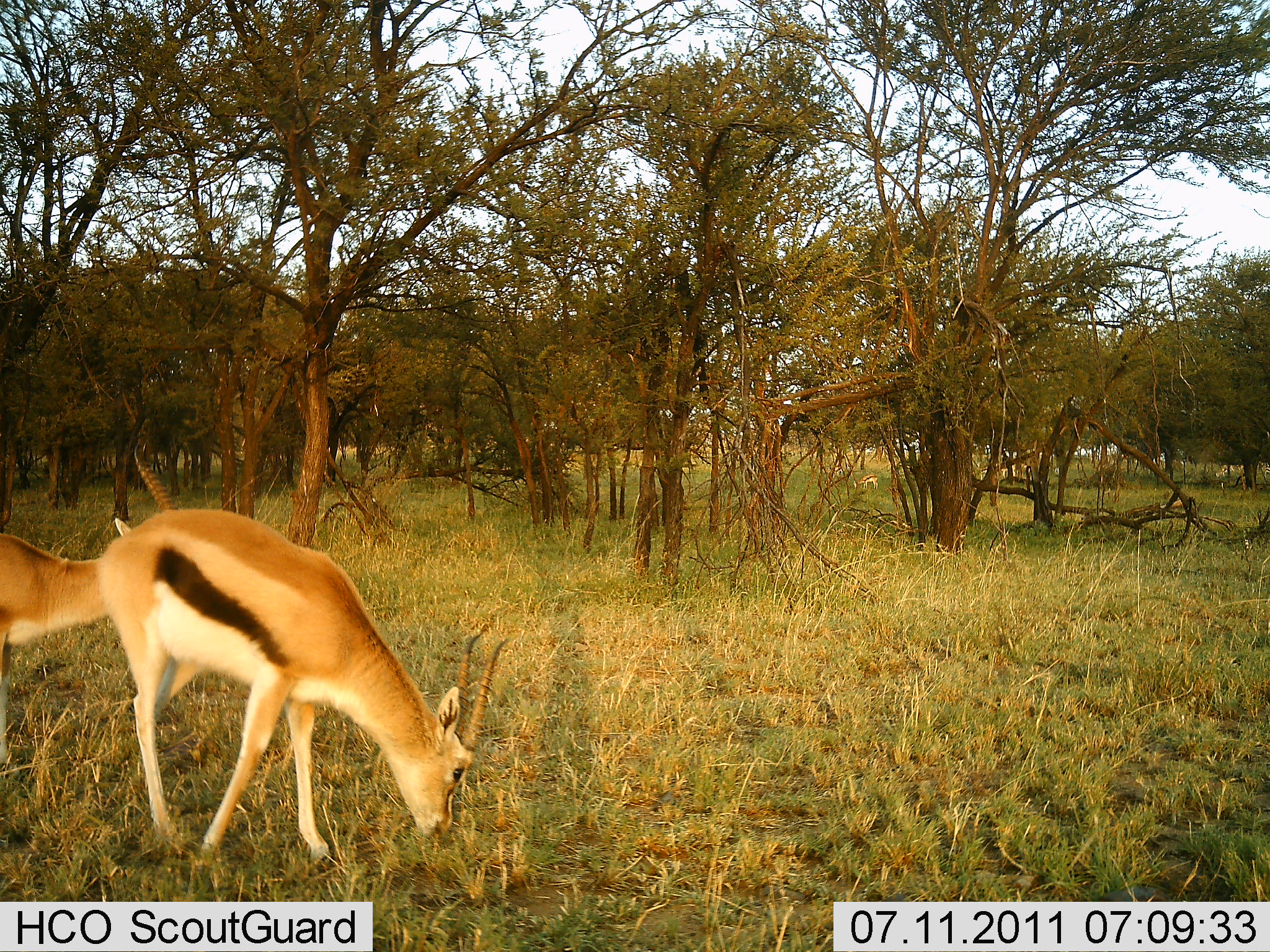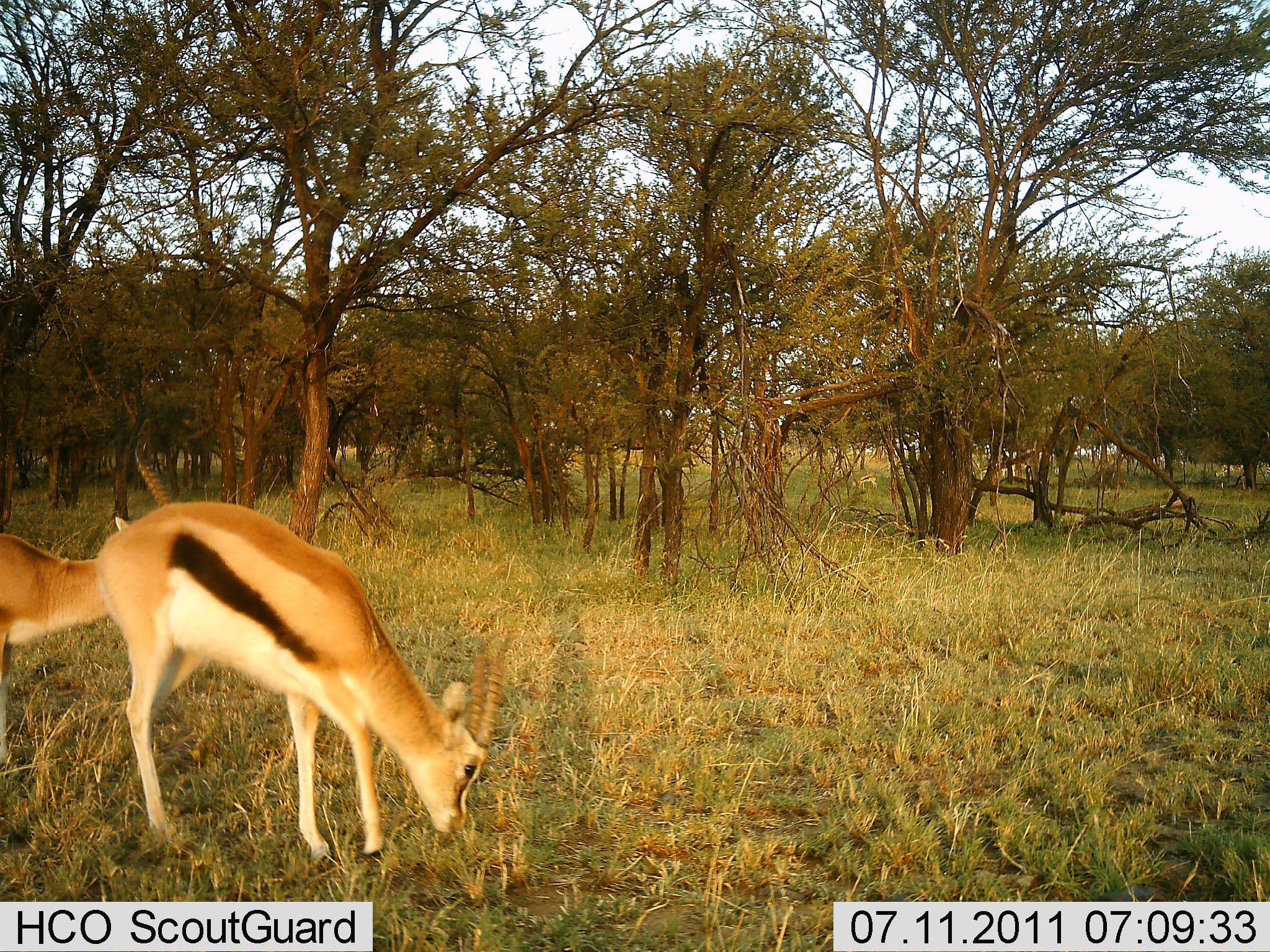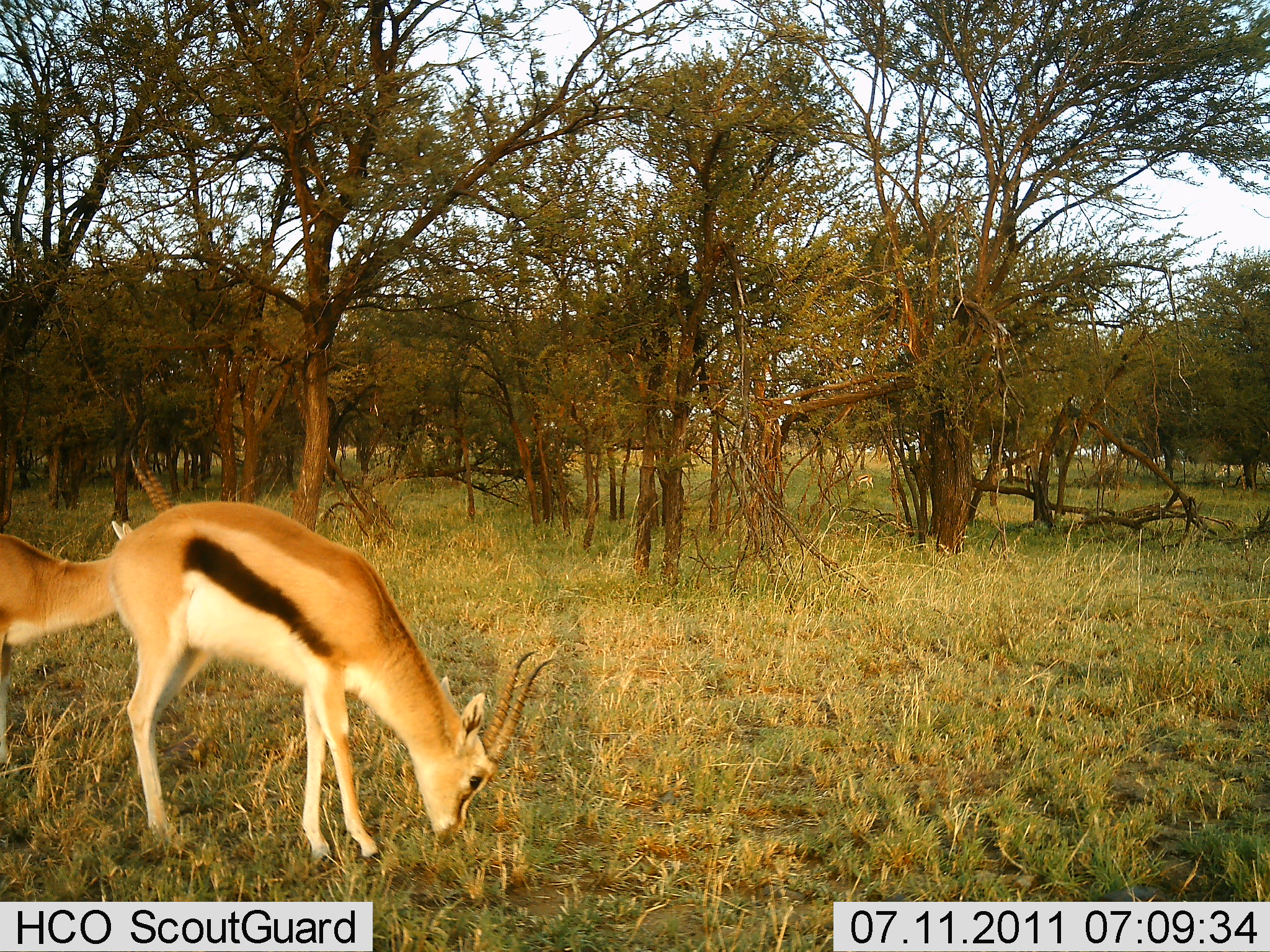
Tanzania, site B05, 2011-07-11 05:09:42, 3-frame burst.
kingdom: Animalia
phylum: Chordata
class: Mammalia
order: Artiodactyla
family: Bovidae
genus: Eudorcas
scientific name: Eudorcas thomsonii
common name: thomson's gazelle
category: gazellethomsons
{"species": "gazellethomsons (thomson's gazelle) (Eudorcas thomsonii)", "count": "2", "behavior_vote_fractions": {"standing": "36%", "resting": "0%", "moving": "18%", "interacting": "0%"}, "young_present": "0%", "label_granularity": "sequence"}